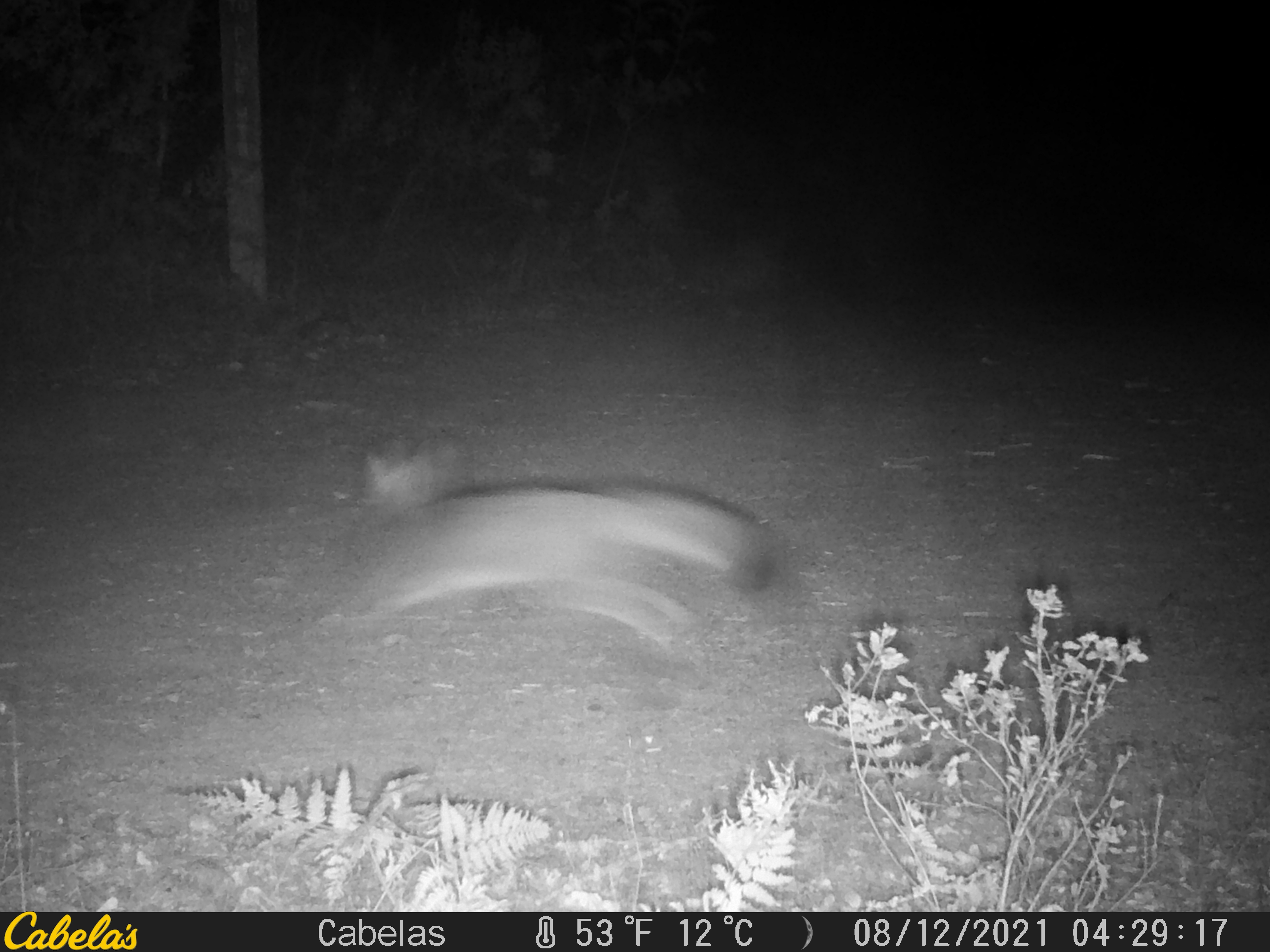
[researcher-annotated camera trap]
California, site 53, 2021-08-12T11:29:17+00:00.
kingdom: Animalia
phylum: Chordata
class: Mammalia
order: Carnivora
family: Canidae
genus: Urocyon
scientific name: Urocyon cinereoargenteus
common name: gray fox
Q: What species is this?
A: Gray fox (Urocyon cinereoargenteus).